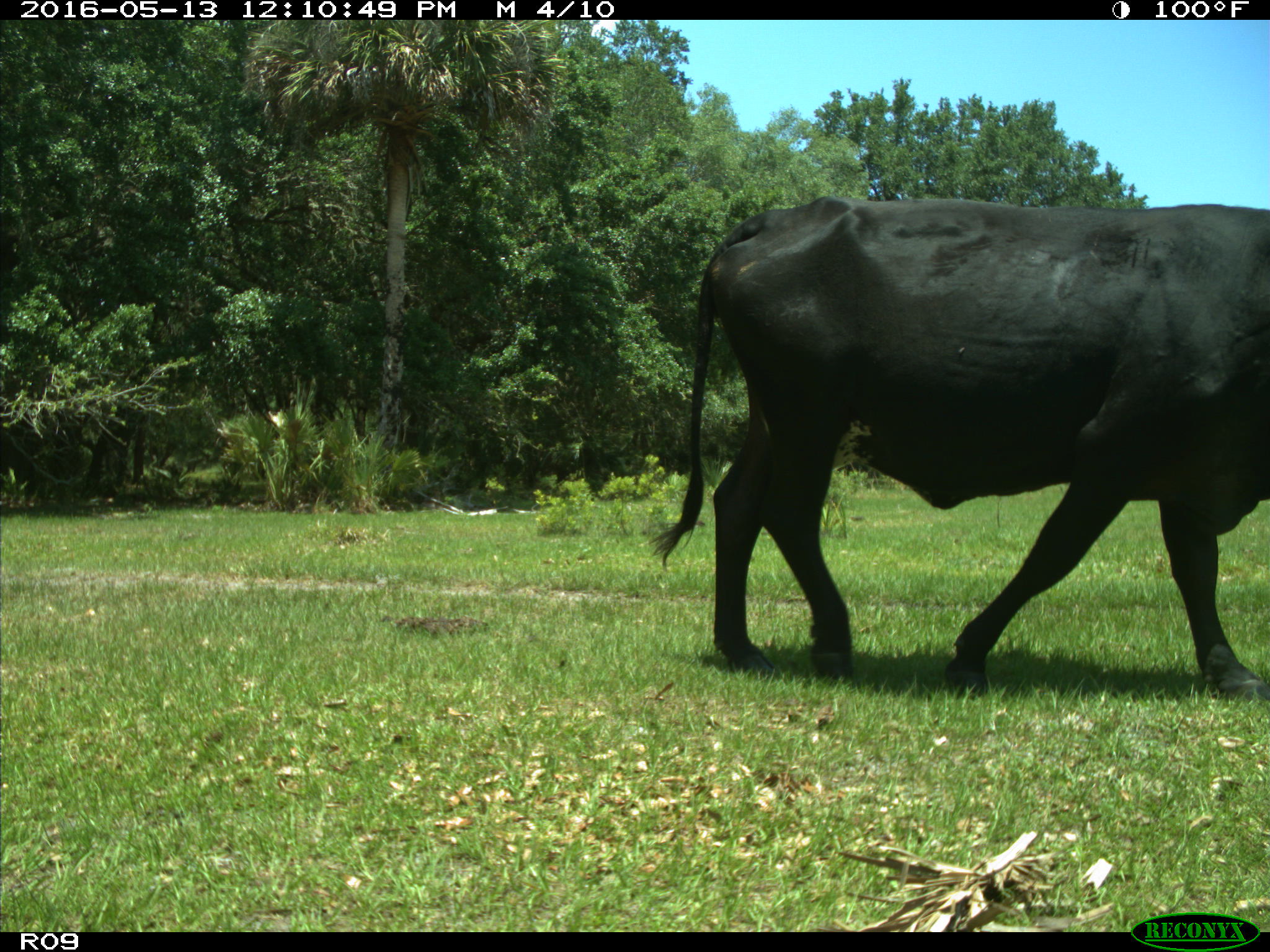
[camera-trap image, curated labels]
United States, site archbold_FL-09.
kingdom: Animalia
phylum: Chordata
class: Mammalia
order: Artiodactyla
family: Bovidae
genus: Bos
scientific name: Bos taurus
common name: domestic cow